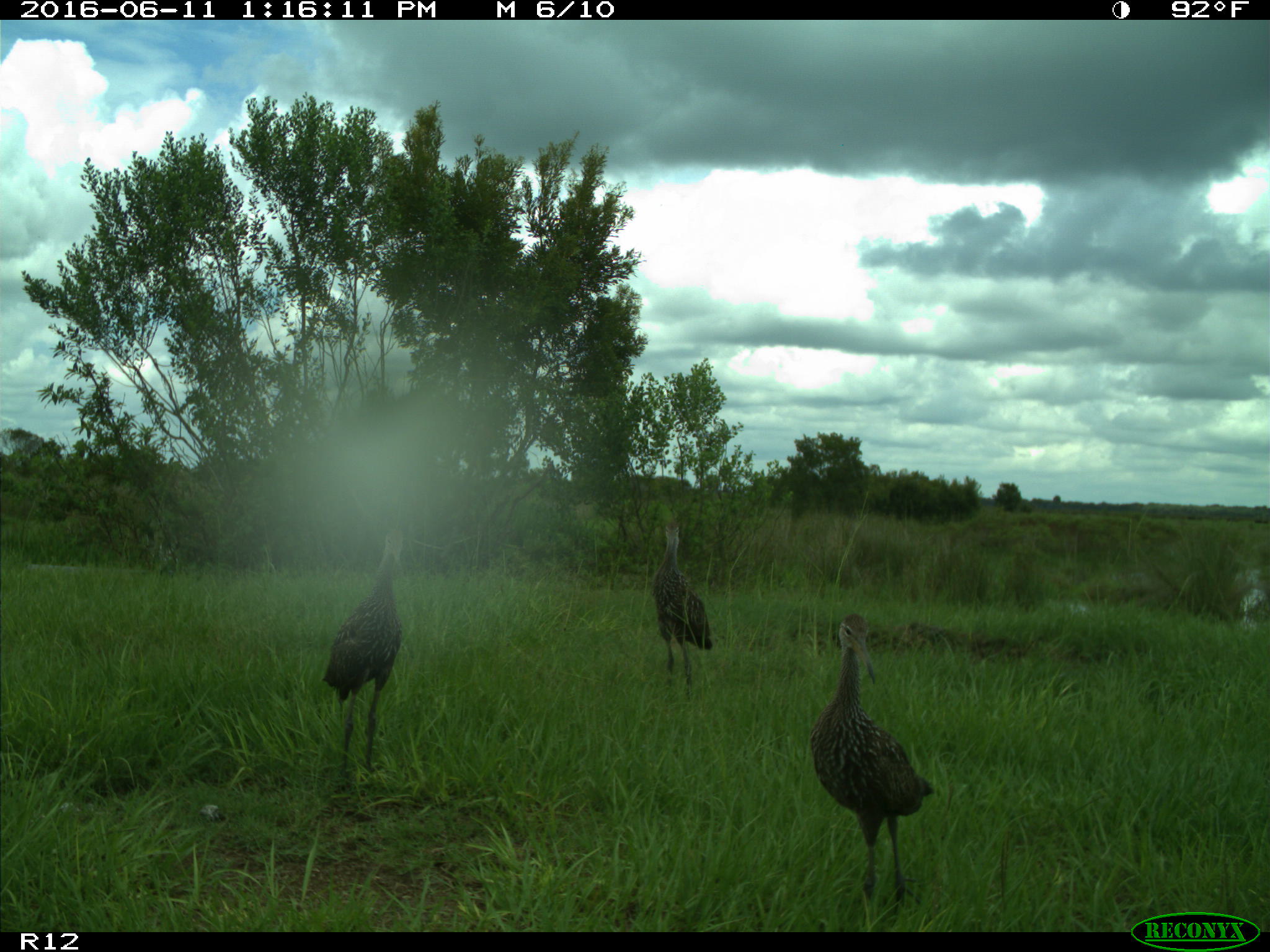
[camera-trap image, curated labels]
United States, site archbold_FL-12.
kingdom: Animalia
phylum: Chordata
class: Aves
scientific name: Aves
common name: birds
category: unidentified bird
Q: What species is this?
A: Unidentified bird (birds) (Aves).